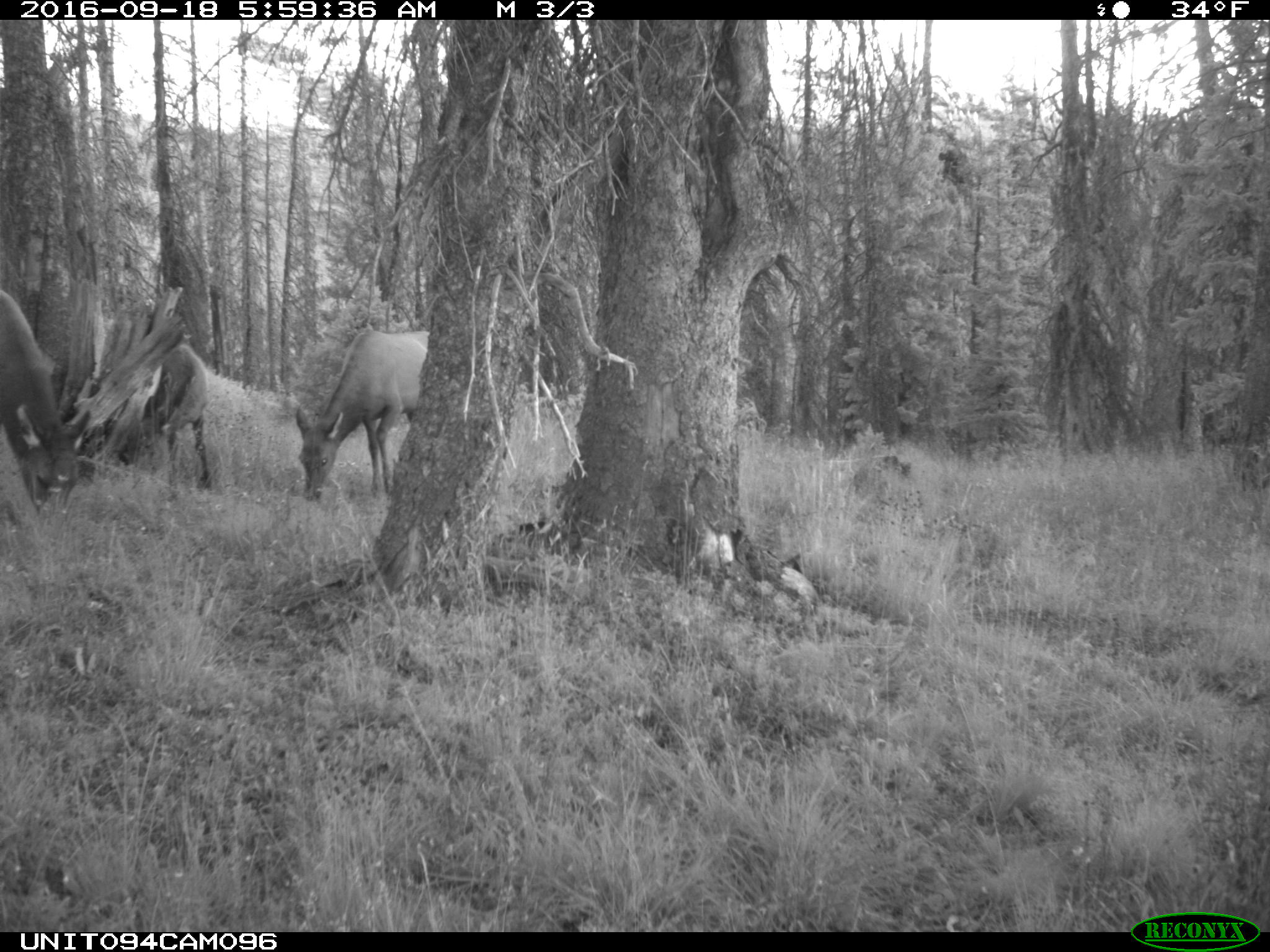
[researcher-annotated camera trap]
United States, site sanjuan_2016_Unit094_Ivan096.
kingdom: Animalia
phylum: Chordata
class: Mammalia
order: Artiodactyla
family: Cervidae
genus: Cervus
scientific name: Cervus elaphus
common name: red deer